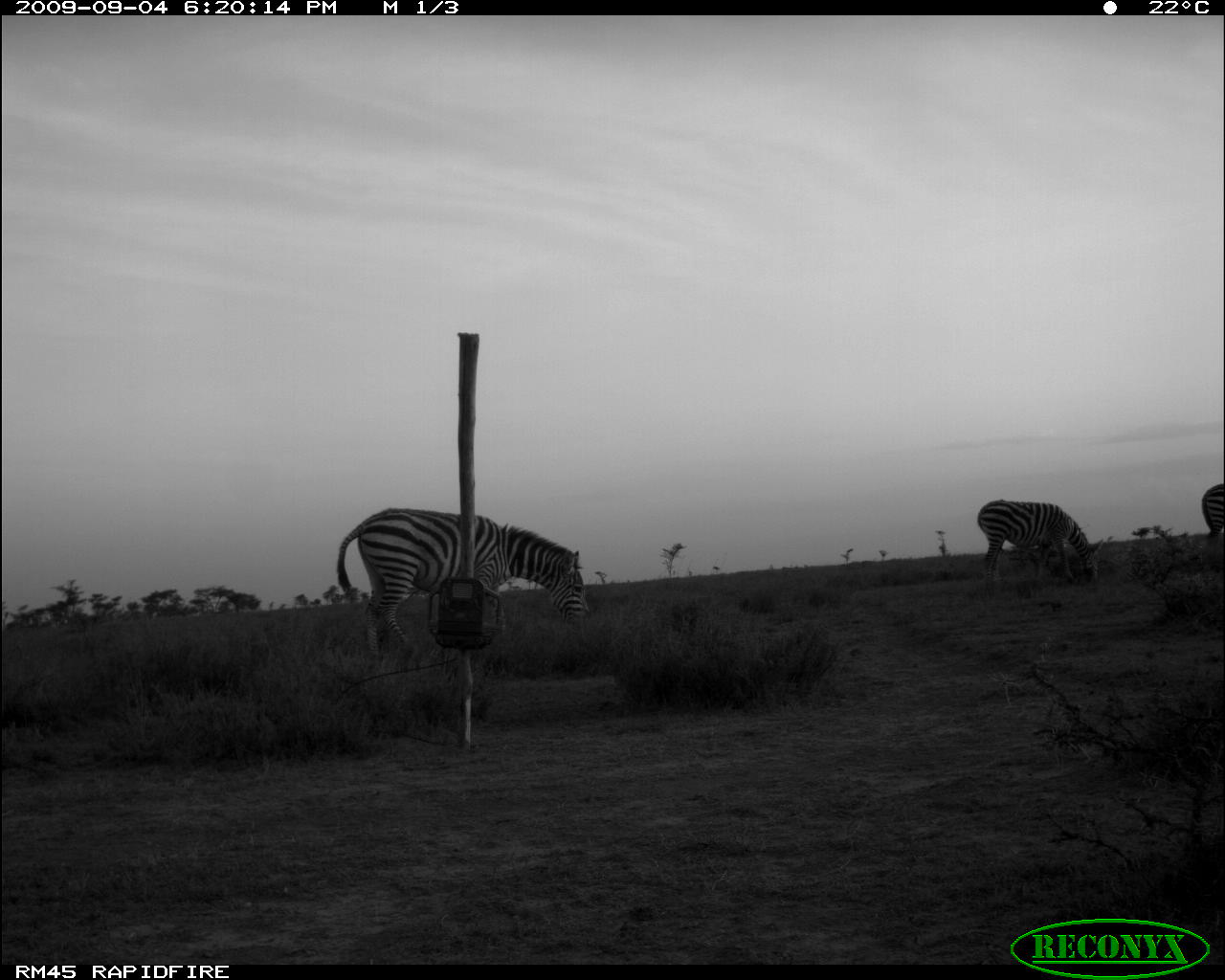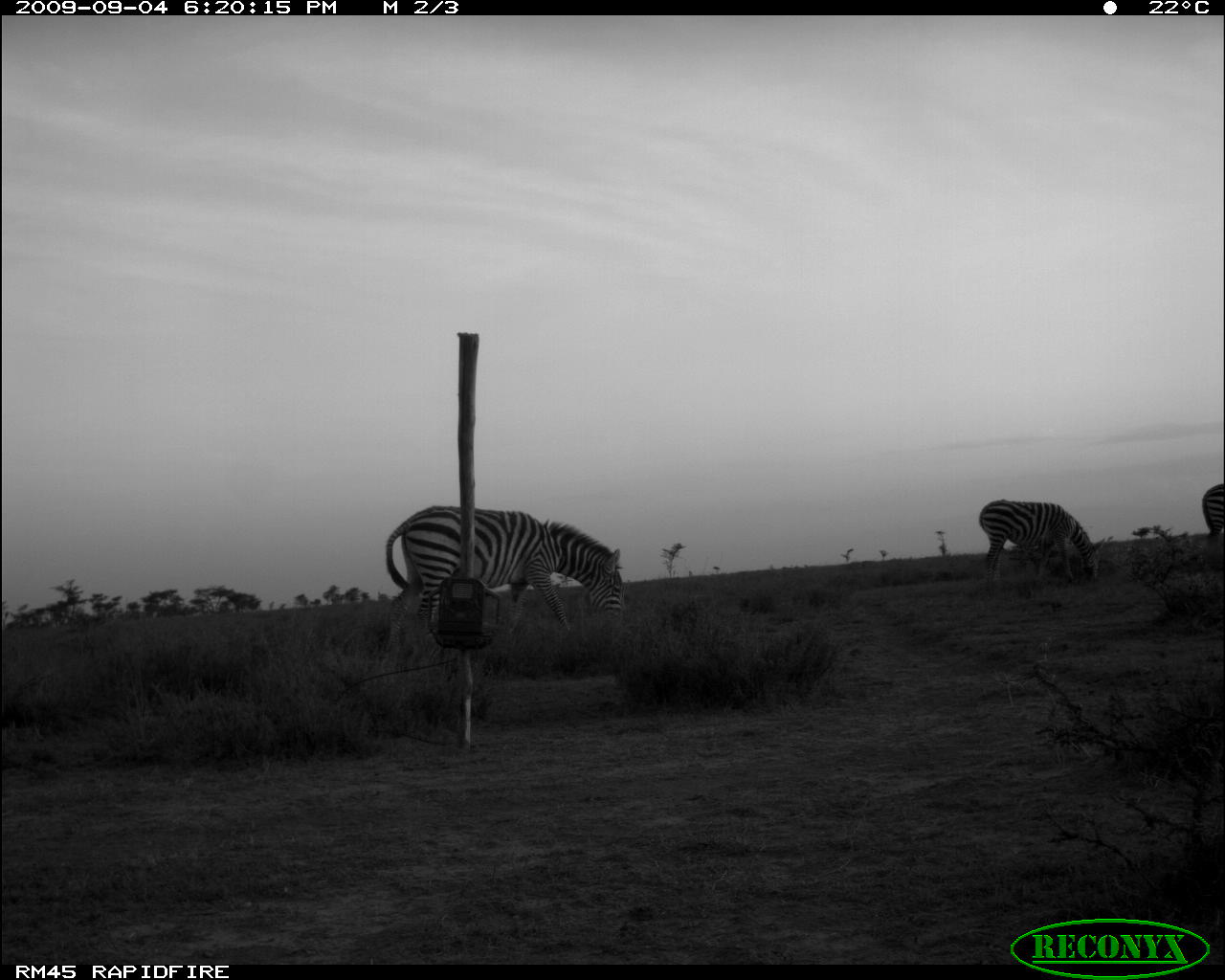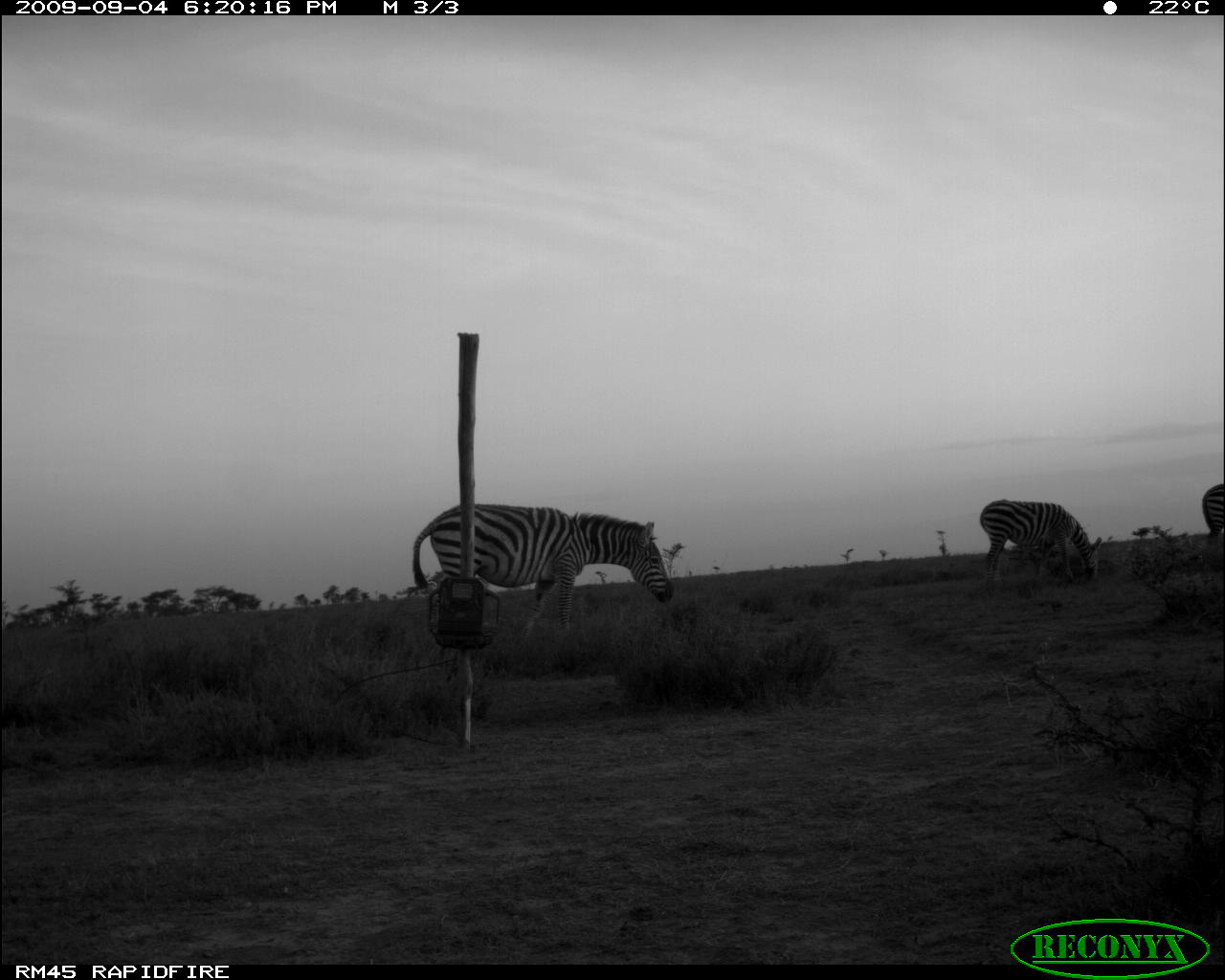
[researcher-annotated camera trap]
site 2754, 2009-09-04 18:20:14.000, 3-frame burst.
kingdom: Animalia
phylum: Chordata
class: Mammalia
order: Perissodactyla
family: Equidae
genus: Equus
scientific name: Equus quagga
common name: plains zebra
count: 3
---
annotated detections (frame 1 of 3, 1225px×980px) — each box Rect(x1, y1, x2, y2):
equus quagga: Rect(334, 506, 588, 670); Rect(977, 498, 1105, 586); Rect(1201, 484, 1224, 539)